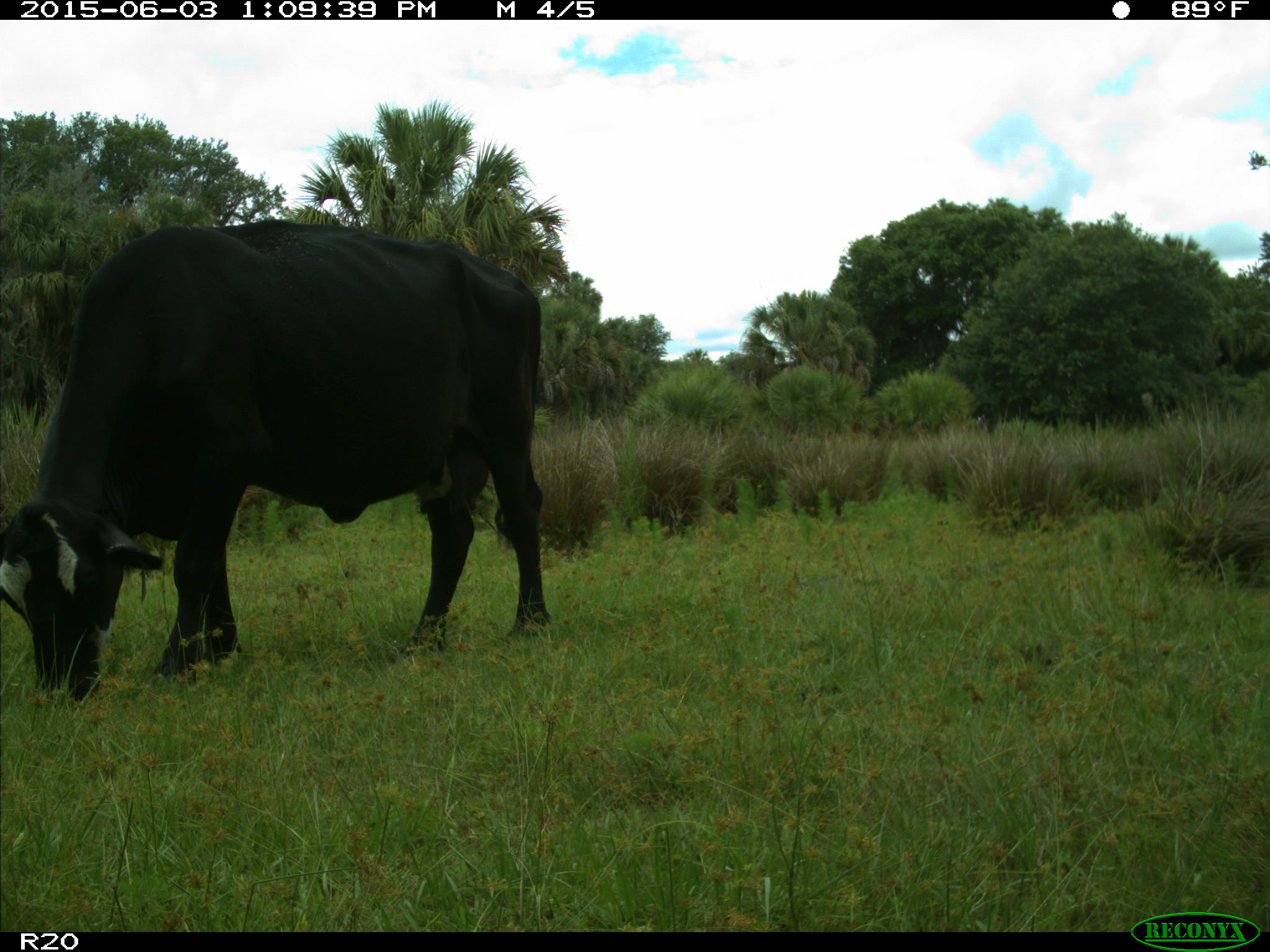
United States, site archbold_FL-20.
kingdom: Animalia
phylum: Chordata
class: Mammalia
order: Artiodactyla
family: Bovidae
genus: Bos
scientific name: Bos taurus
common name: domestic cow